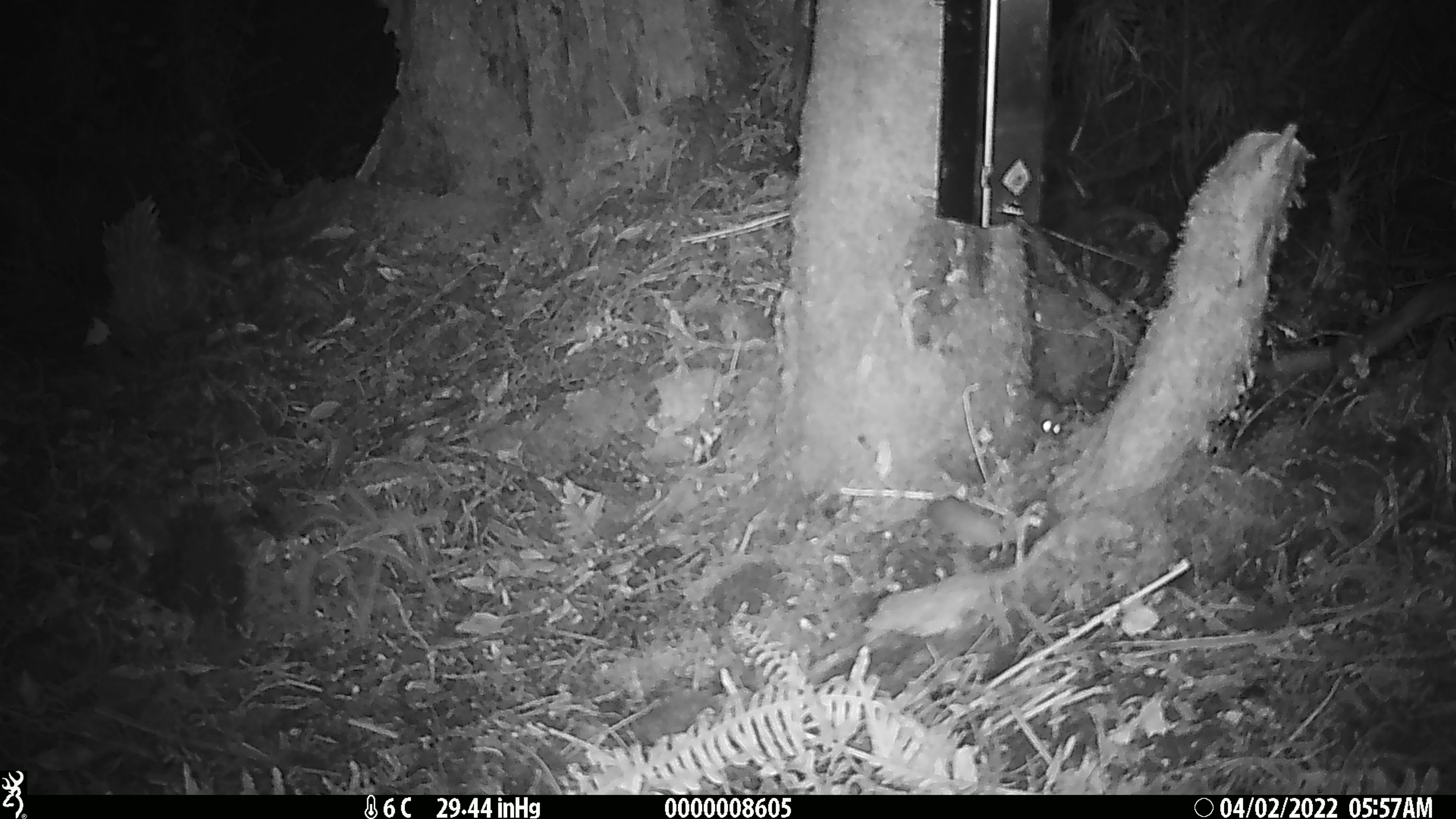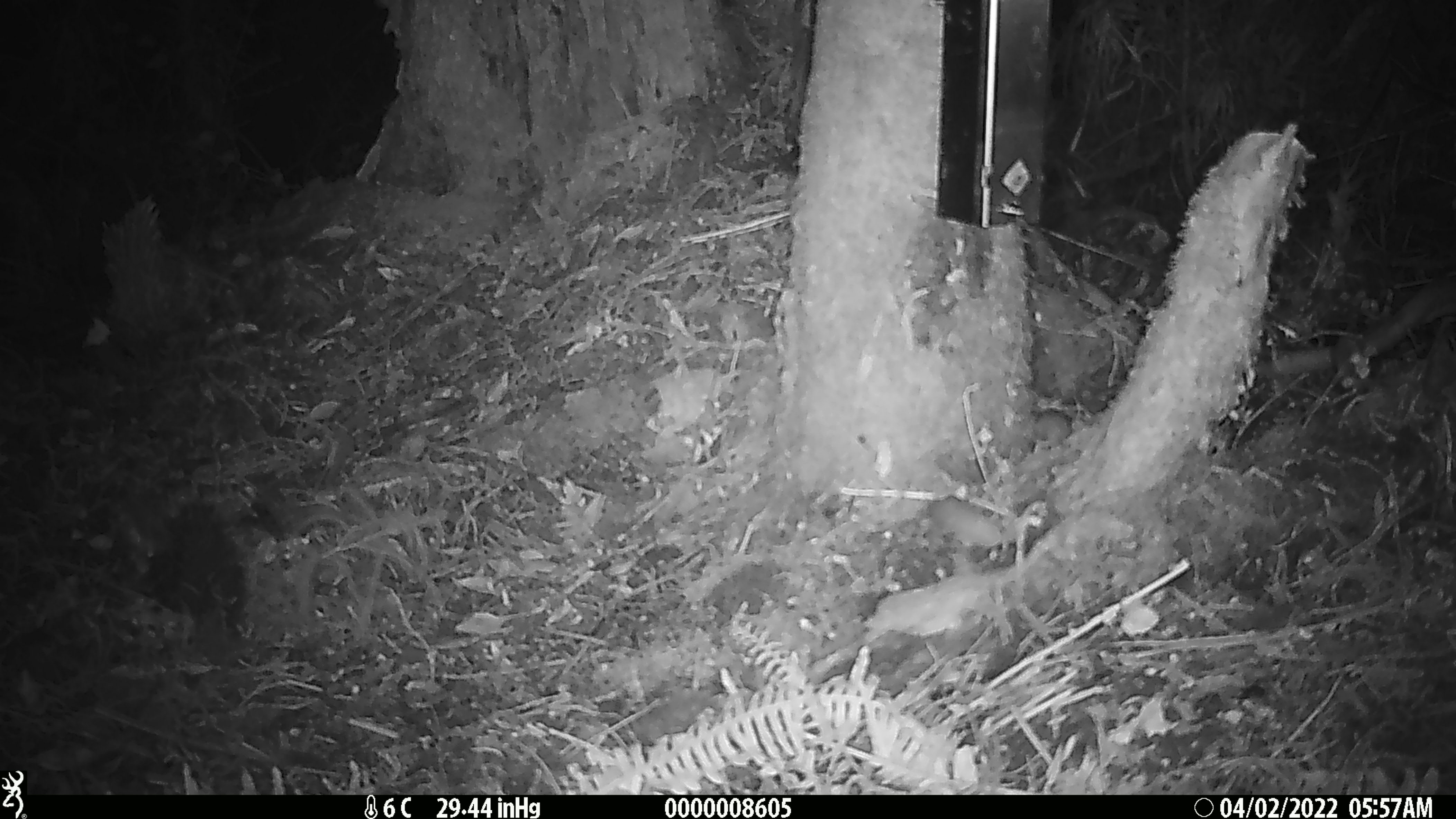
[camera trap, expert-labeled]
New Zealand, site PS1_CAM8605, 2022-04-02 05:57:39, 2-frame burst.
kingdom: Animalia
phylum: Chordata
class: Mammalia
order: Rodentia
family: Muridae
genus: Mus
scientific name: Mus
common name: mouse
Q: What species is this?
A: Mouse (Mus).